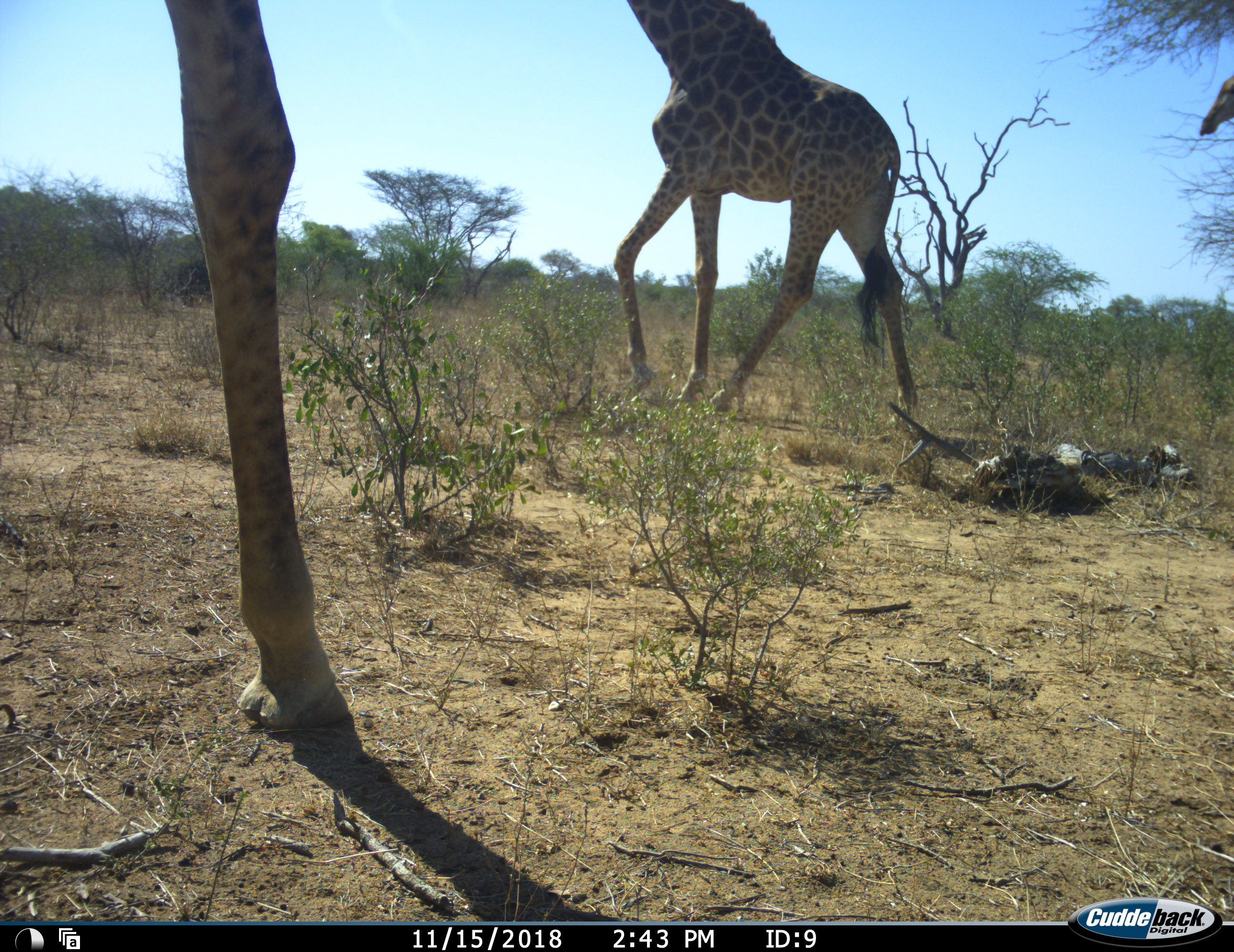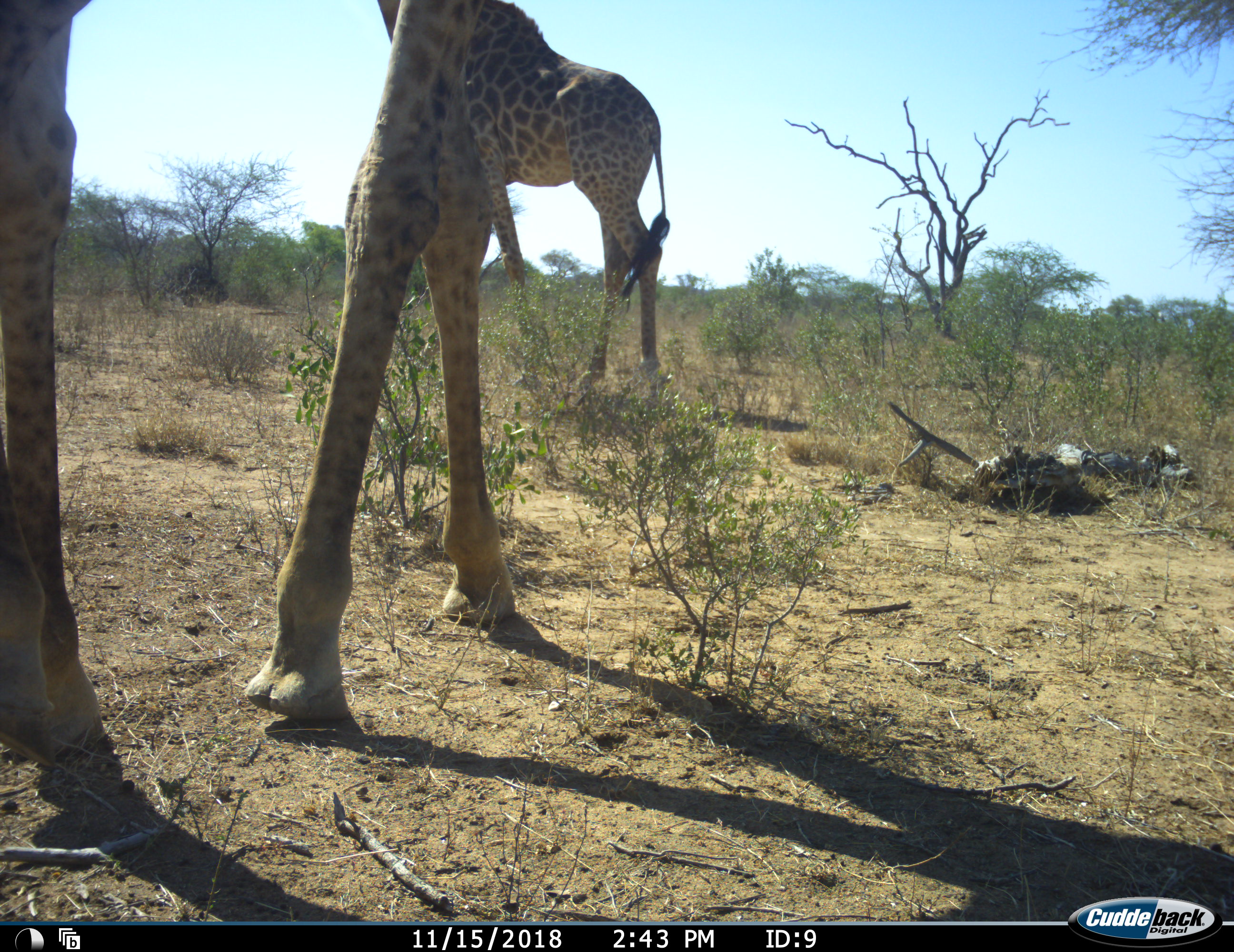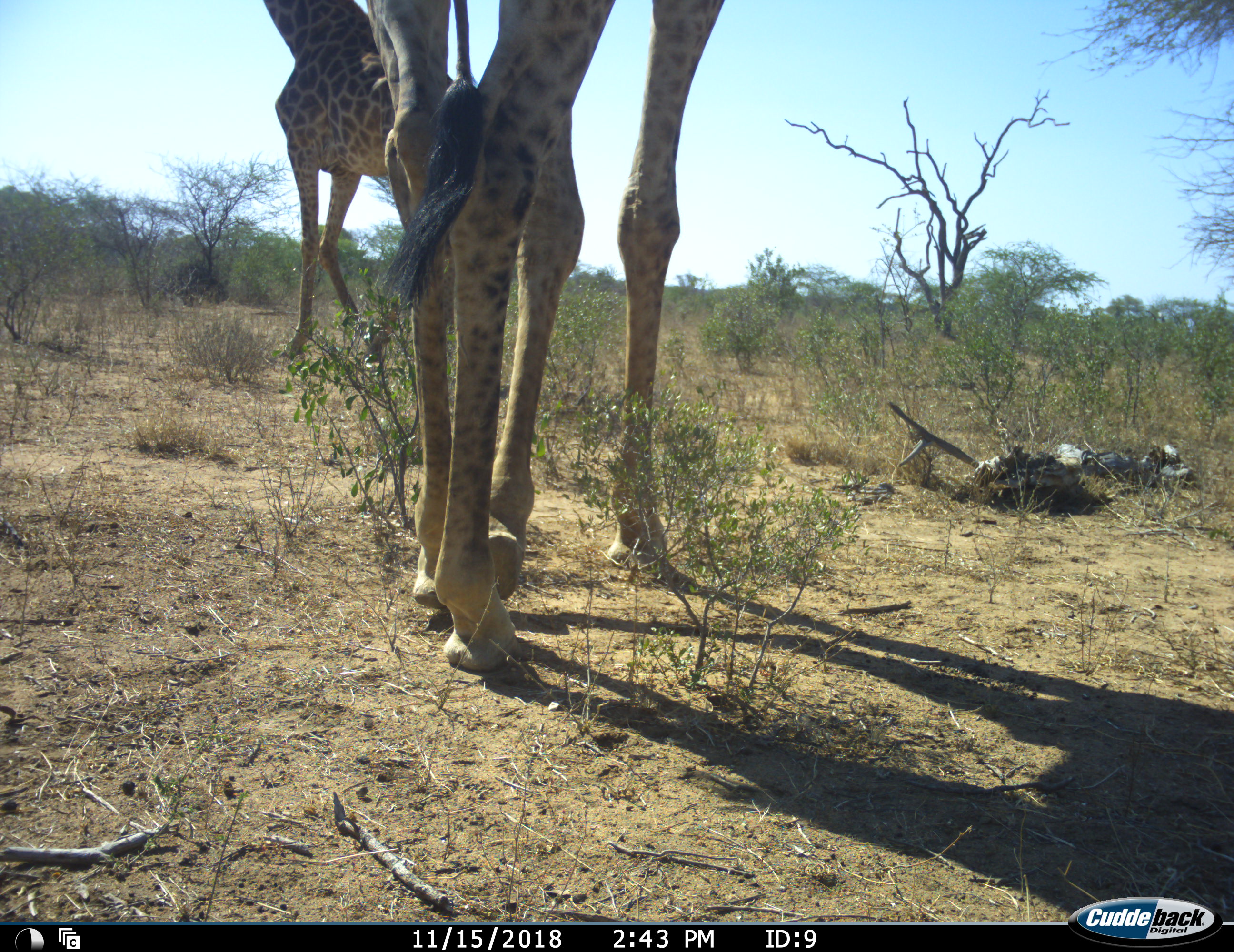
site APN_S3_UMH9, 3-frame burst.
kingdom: Animalia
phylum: Chordata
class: Mammalia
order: Artiodactyla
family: Giraffidae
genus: Giraffa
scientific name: Giraffa camelopardalis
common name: giraffe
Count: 3.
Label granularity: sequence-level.